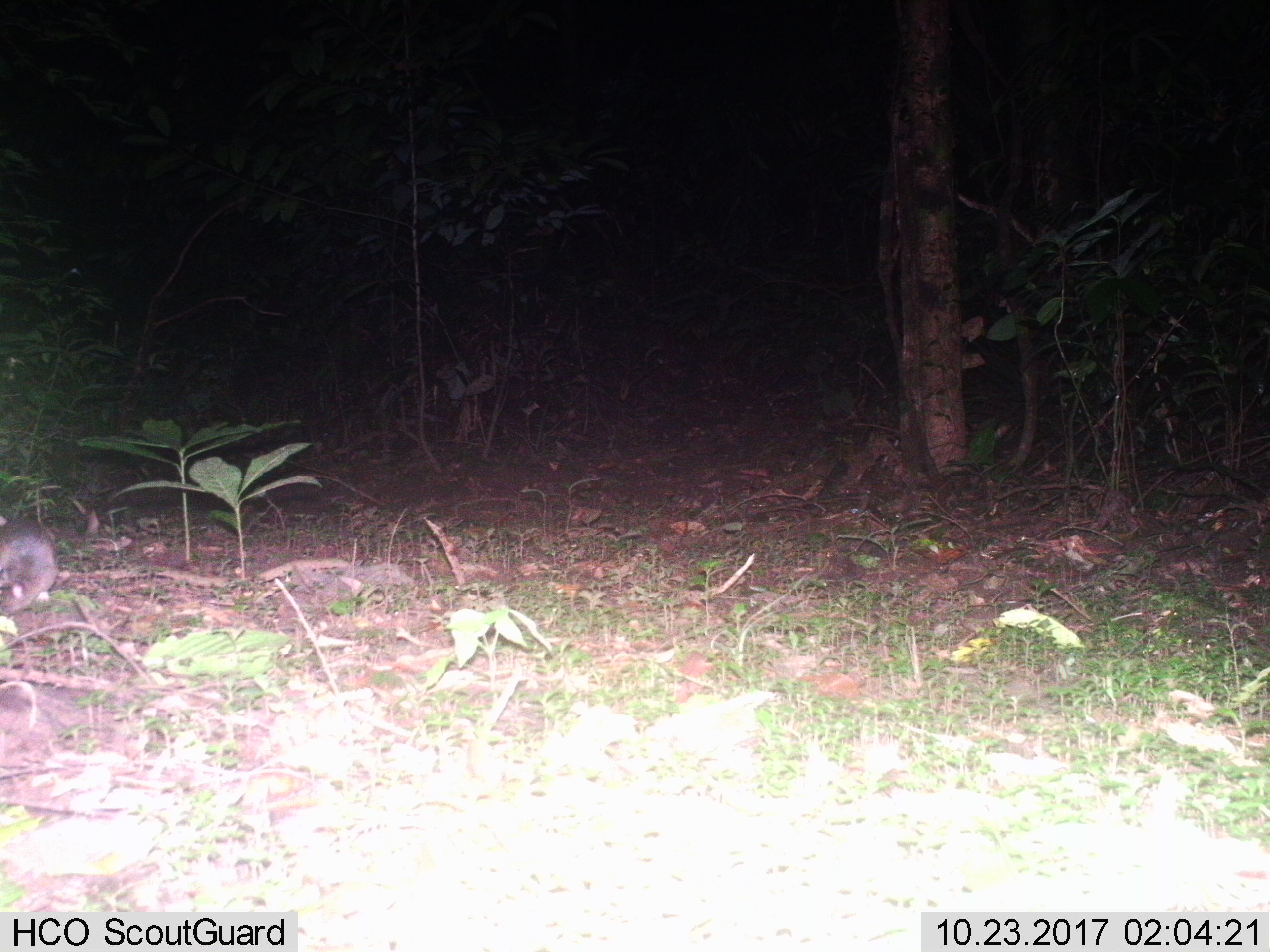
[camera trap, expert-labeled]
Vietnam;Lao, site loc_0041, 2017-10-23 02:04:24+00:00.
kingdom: Animalia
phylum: Chordata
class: Mammalia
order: Rodentia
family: Muridae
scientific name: Muridae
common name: old-world mice and rats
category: unidentified murid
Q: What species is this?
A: Unidentified murid (old-world mice and rats) (Muridae).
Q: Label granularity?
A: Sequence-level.